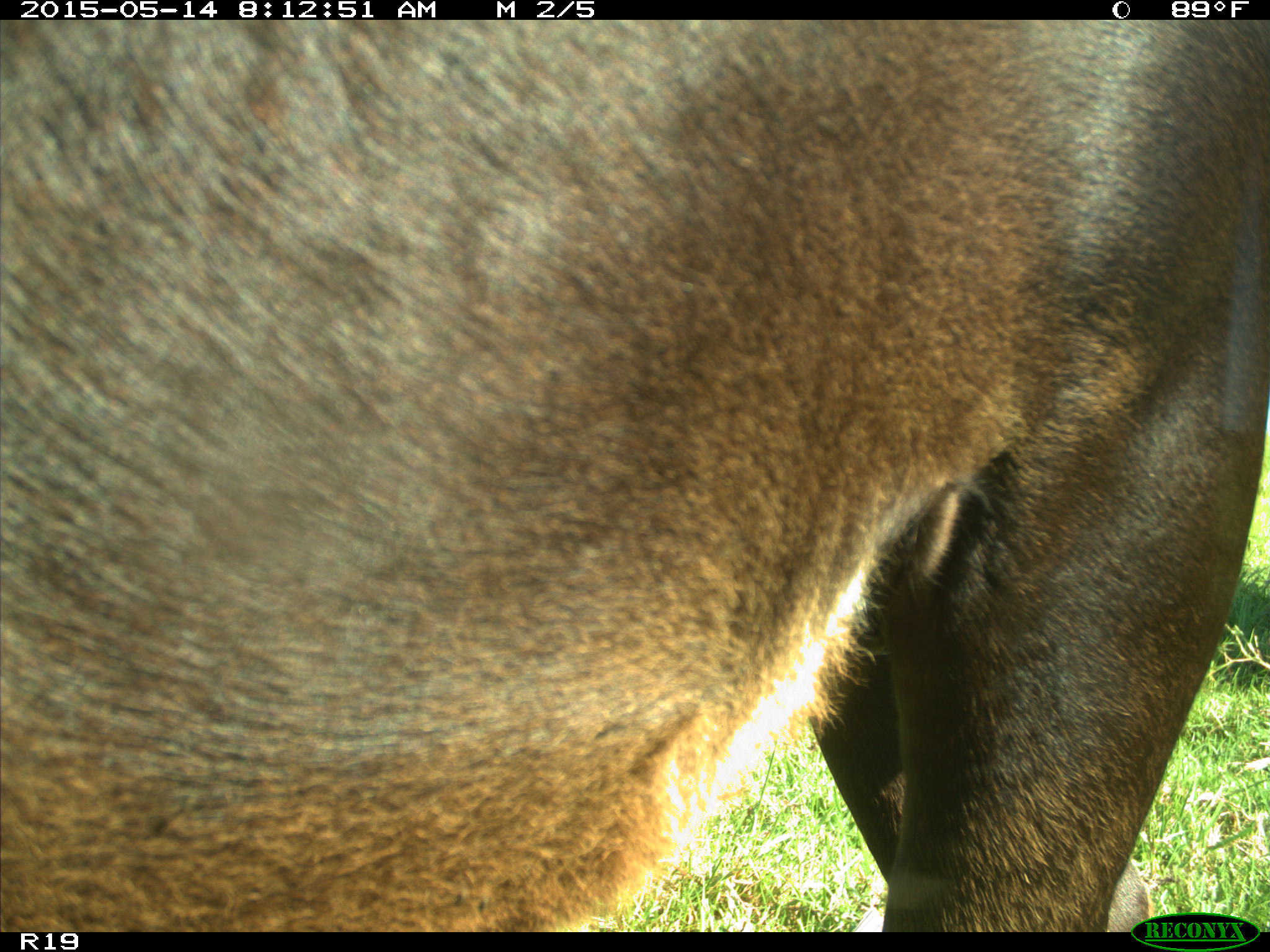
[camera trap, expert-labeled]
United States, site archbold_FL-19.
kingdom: Animalia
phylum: Chordata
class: Mammalia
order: Artiodactyla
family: Bovidae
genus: Bos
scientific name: Bos taurus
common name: domestic cow